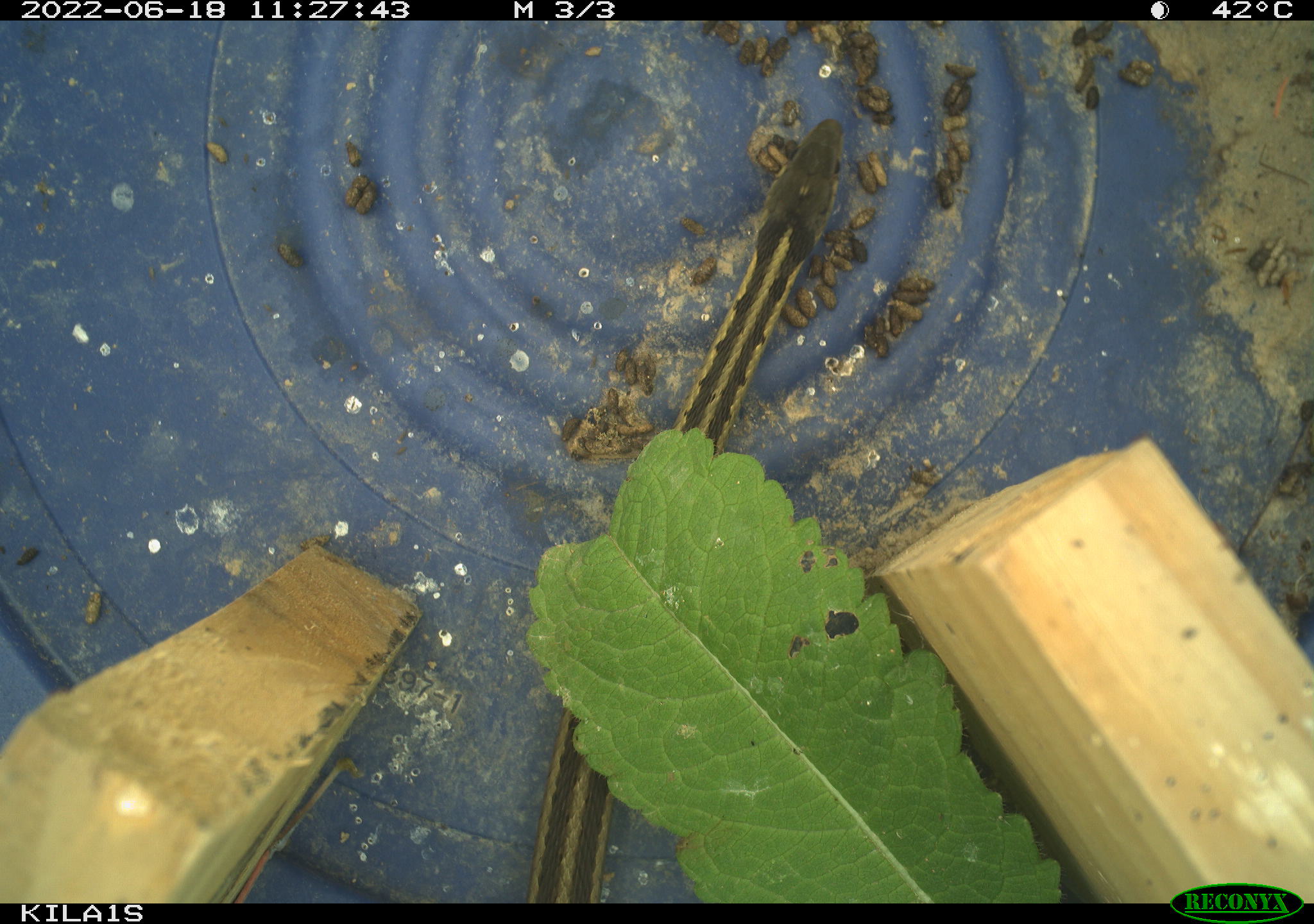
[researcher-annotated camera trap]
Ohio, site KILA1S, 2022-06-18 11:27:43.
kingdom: Animalia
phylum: Chordata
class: Reptilia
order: Squamata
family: Colubridae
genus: Thamnophis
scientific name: Thamnophis sirtalis sirtalis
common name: eastern gartersnake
Eastern gartersnake (Thamnophis sirtalis sirtalis).